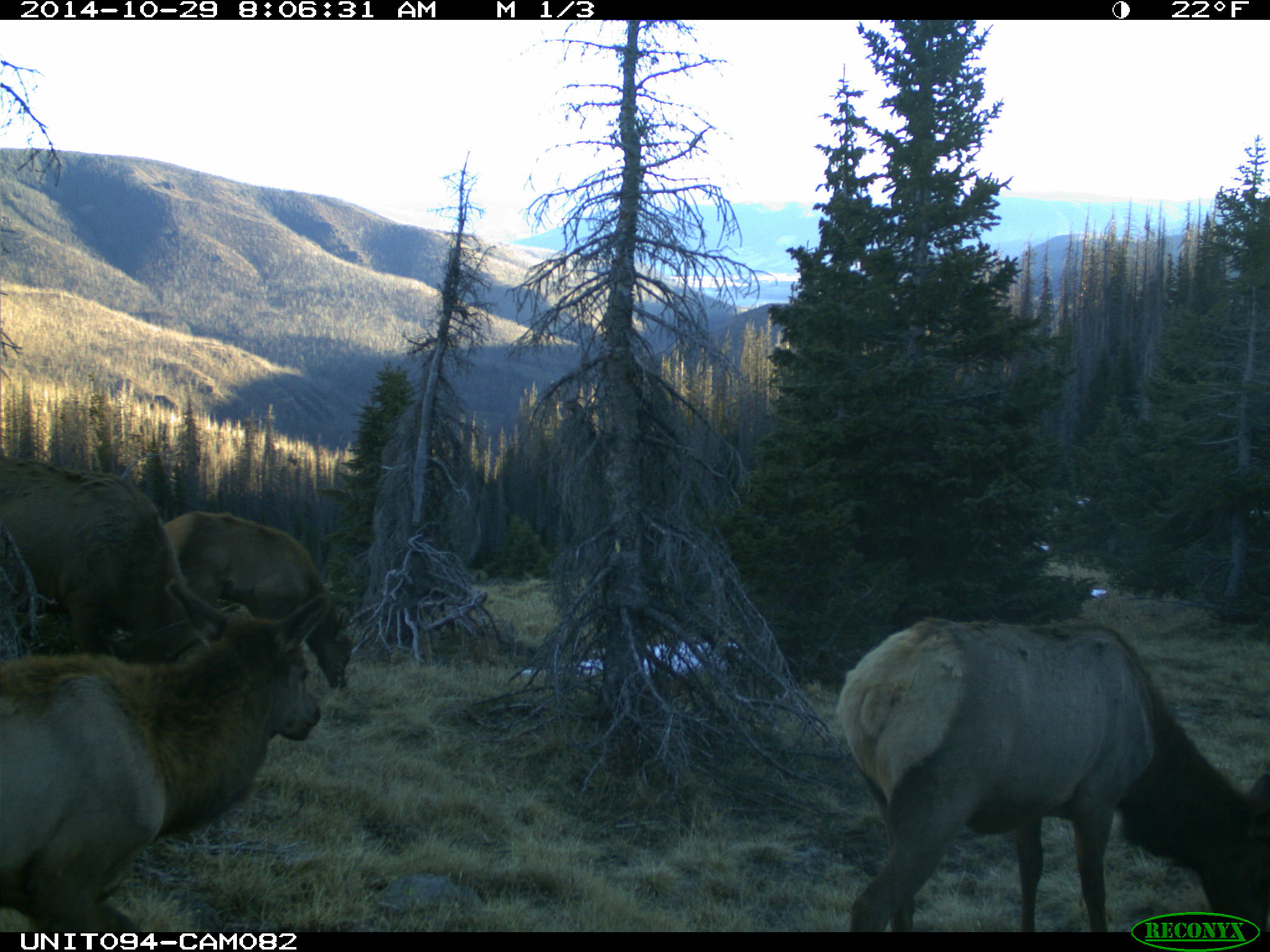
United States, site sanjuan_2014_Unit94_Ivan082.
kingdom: Animalia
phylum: Chordata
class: Mammalia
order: Artiodactyla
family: Cervidae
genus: Cervus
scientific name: Cervus elaphus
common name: red deer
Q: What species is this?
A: Cervus elaphus (red deer).